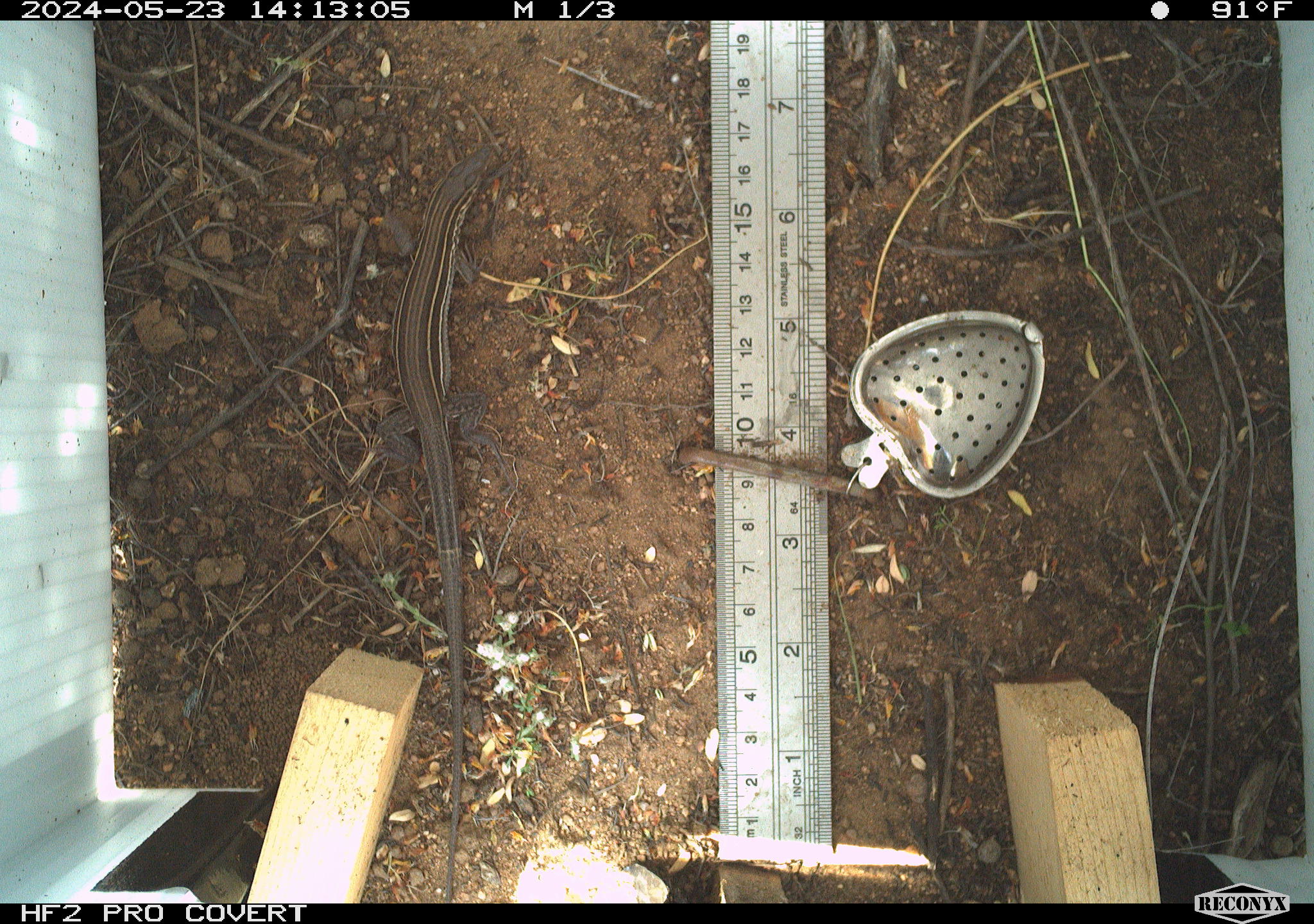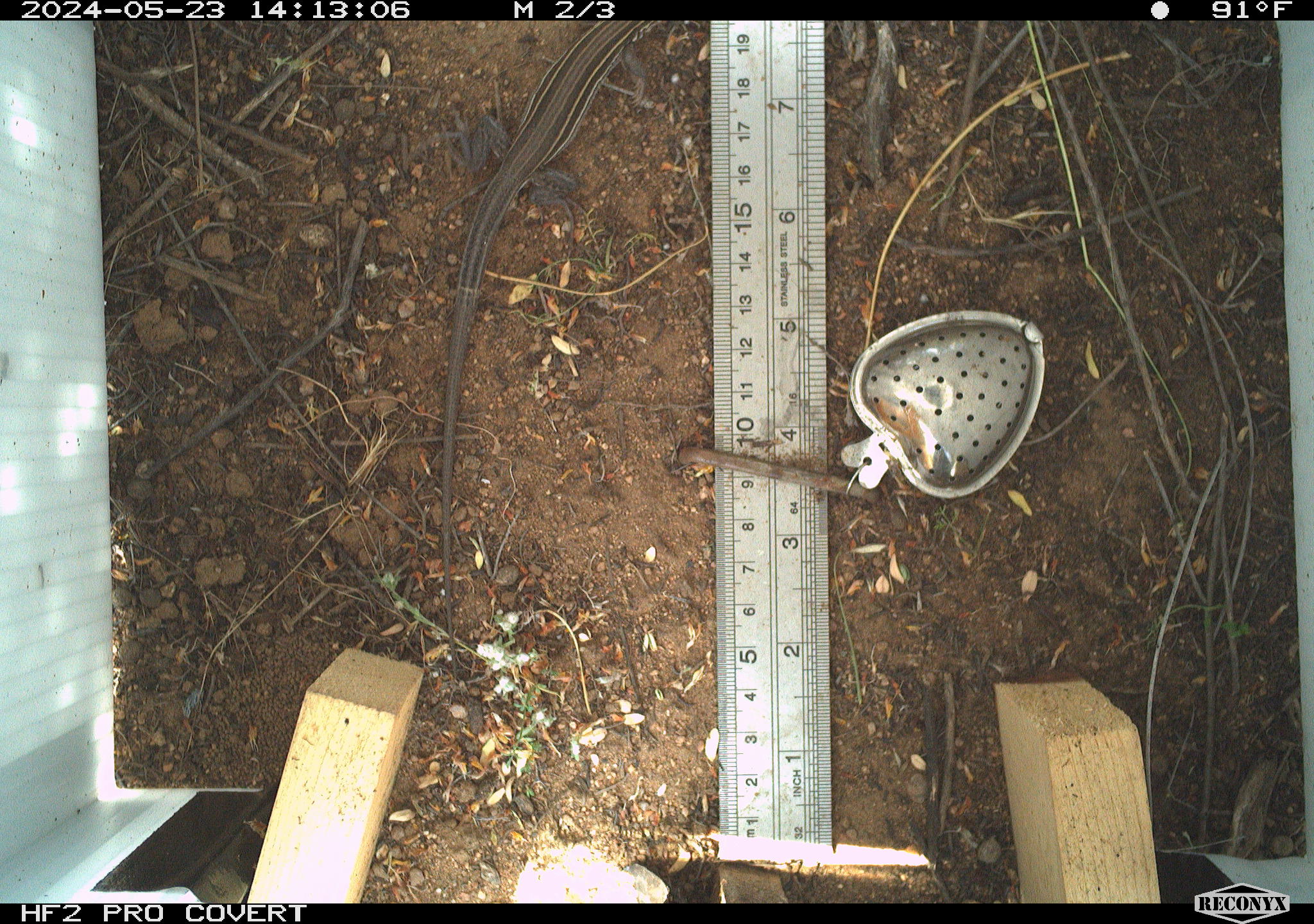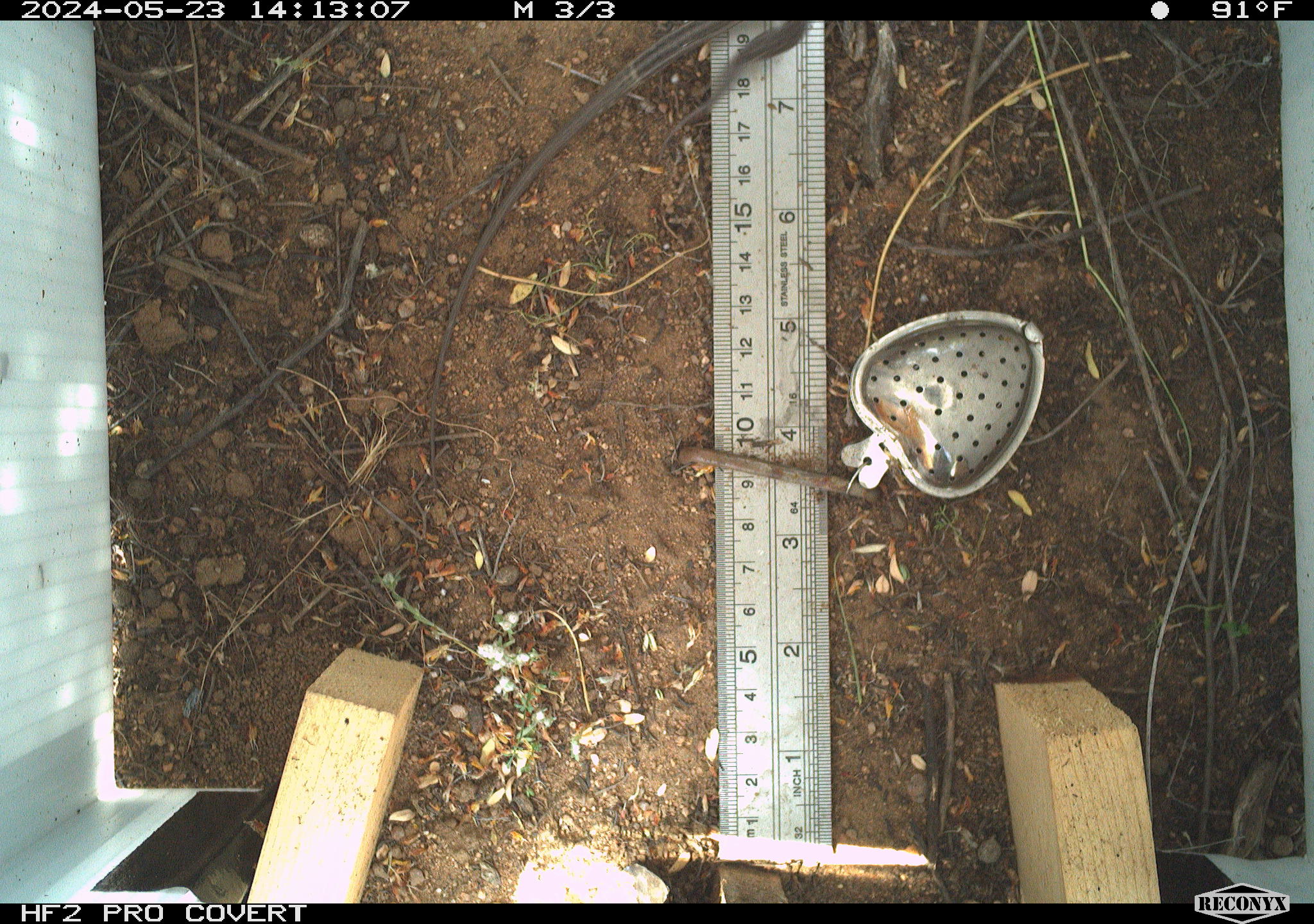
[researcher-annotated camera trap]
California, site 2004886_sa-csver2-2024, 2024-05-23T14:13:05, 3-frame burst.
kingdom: Animalia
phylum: Chordata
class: Reptilia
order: Squamata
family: Scincidae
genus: Plestiodon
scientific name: Plestiodon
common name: blue-tailed skinks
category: plestiodon species